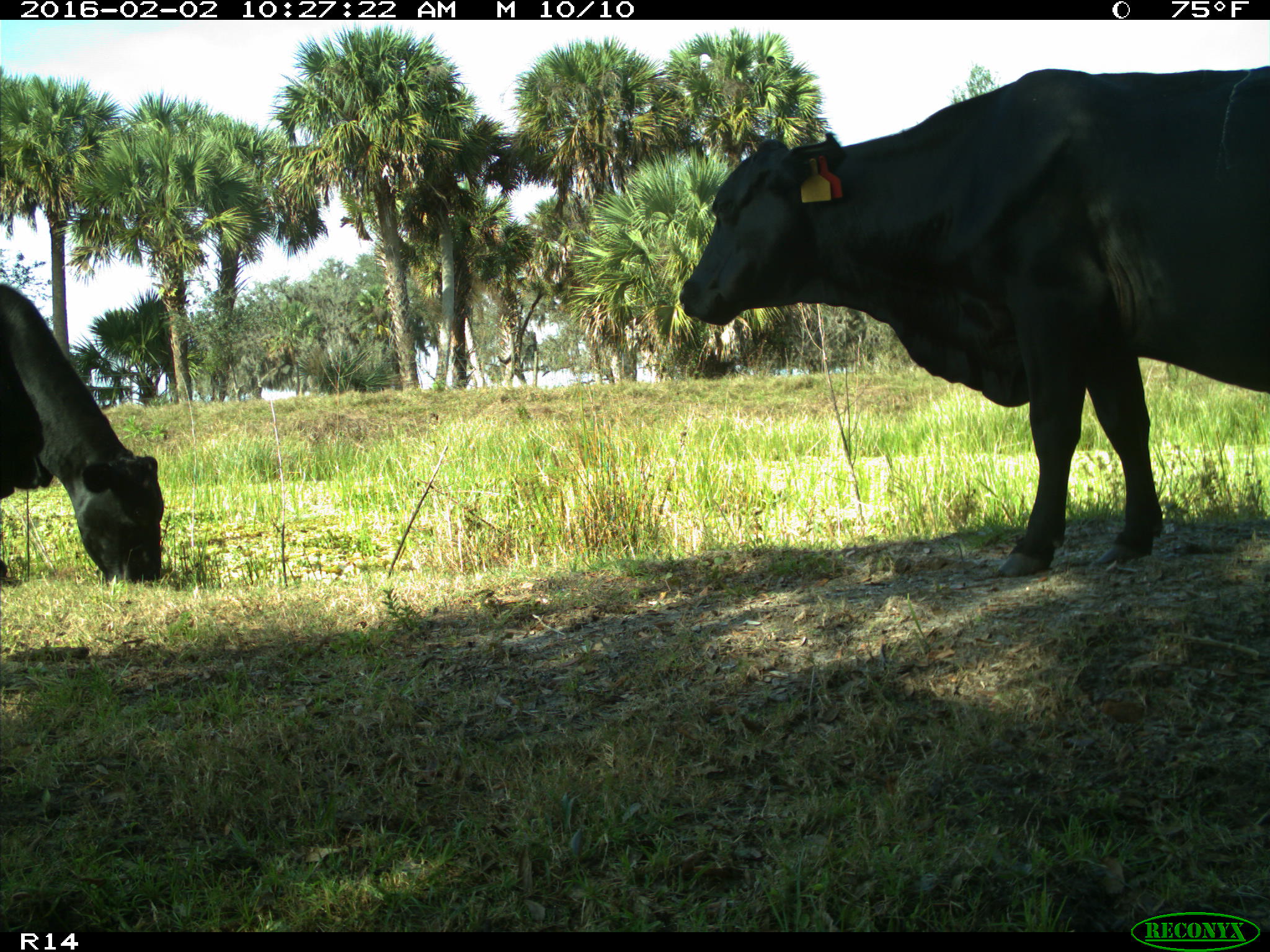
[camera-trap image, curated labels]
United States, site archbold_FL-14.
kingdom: Animalia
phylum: Chordata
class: Mammalia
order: Artiodactyla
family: Bovidae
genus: Bos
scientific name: Bos taurus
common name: domestic cow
Bos taurus (domestic cow).